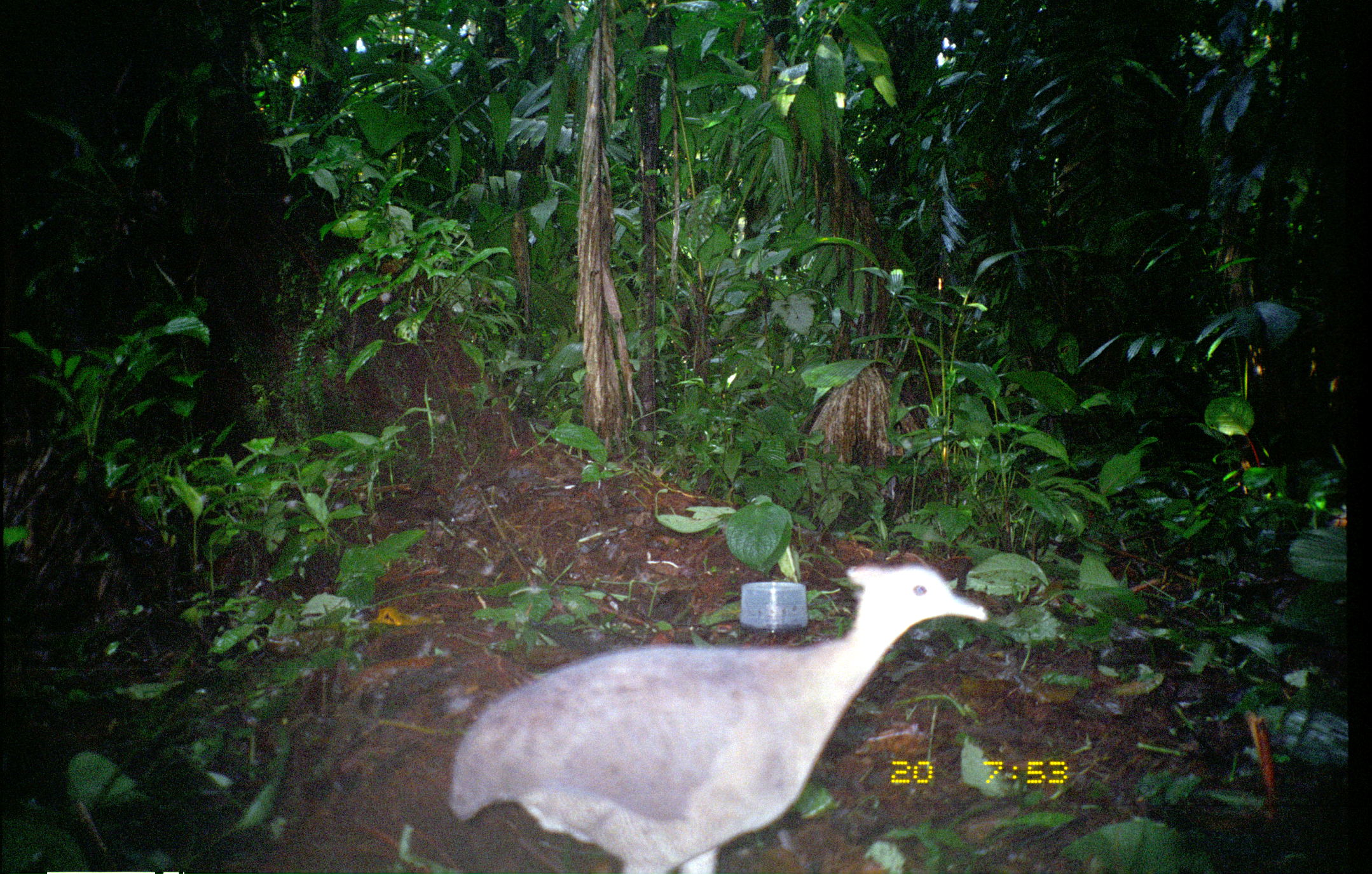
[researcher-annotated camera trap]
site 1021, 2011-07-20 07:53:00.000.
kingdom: Animalia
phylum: Chordata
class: Aves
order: Tinamiformes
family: Tinamidae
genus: Tinamus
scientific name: Tinamus major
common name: great tinamou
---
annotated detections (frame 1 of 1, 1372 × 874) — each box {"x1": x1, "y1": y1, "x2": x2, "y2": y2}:
tinamus major: {"x1": 447, "y1": 562, "x2": 990, "y2": 873}